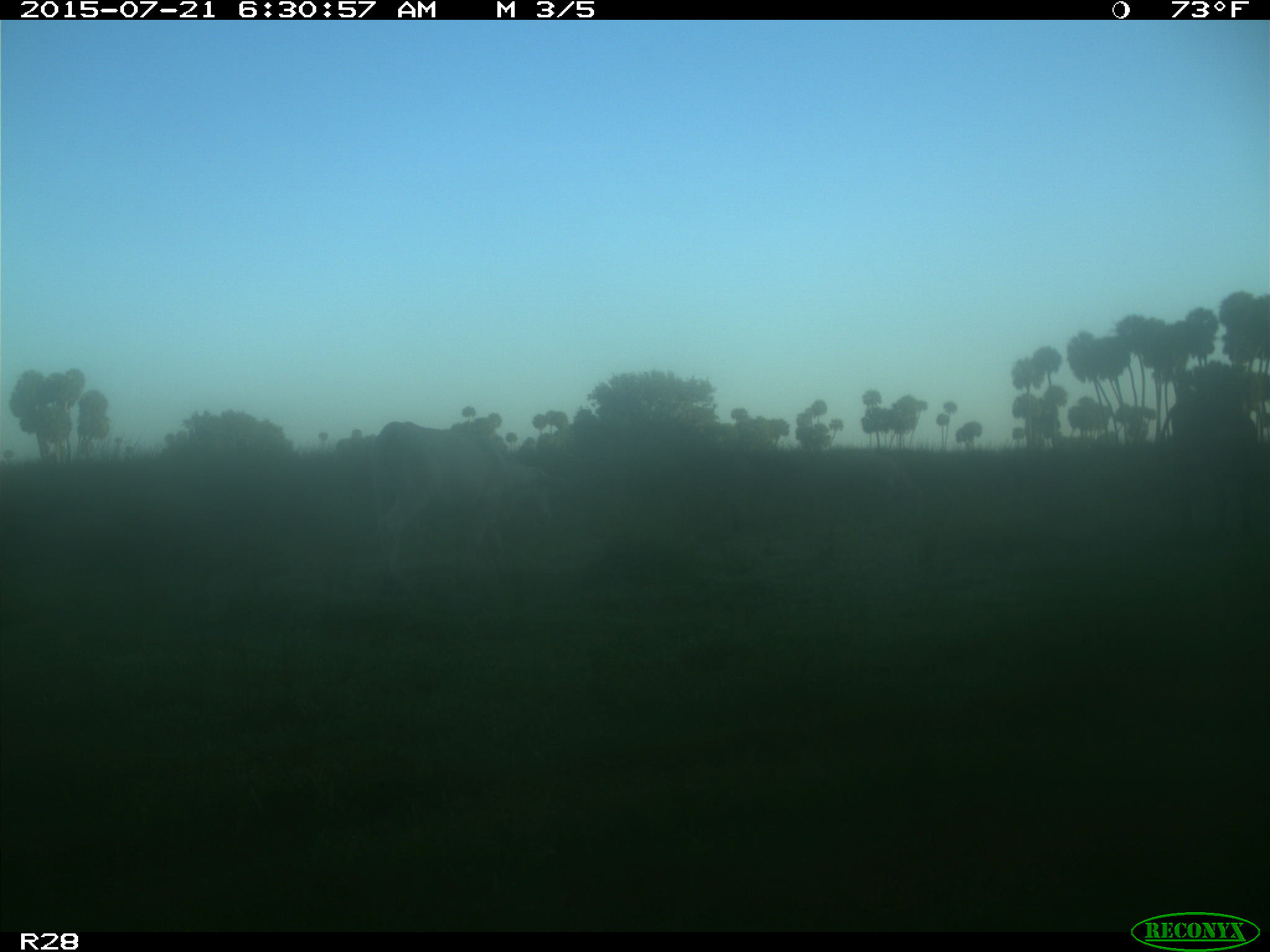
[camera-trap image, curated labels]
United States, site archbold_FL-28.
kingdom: Animalia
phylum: Chordata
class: Mammalia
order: Artiodactyla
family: Bovidae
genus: Bos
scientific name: Bos taurus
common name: domestic cow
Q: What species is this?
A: Bos taurus (domestic cow).